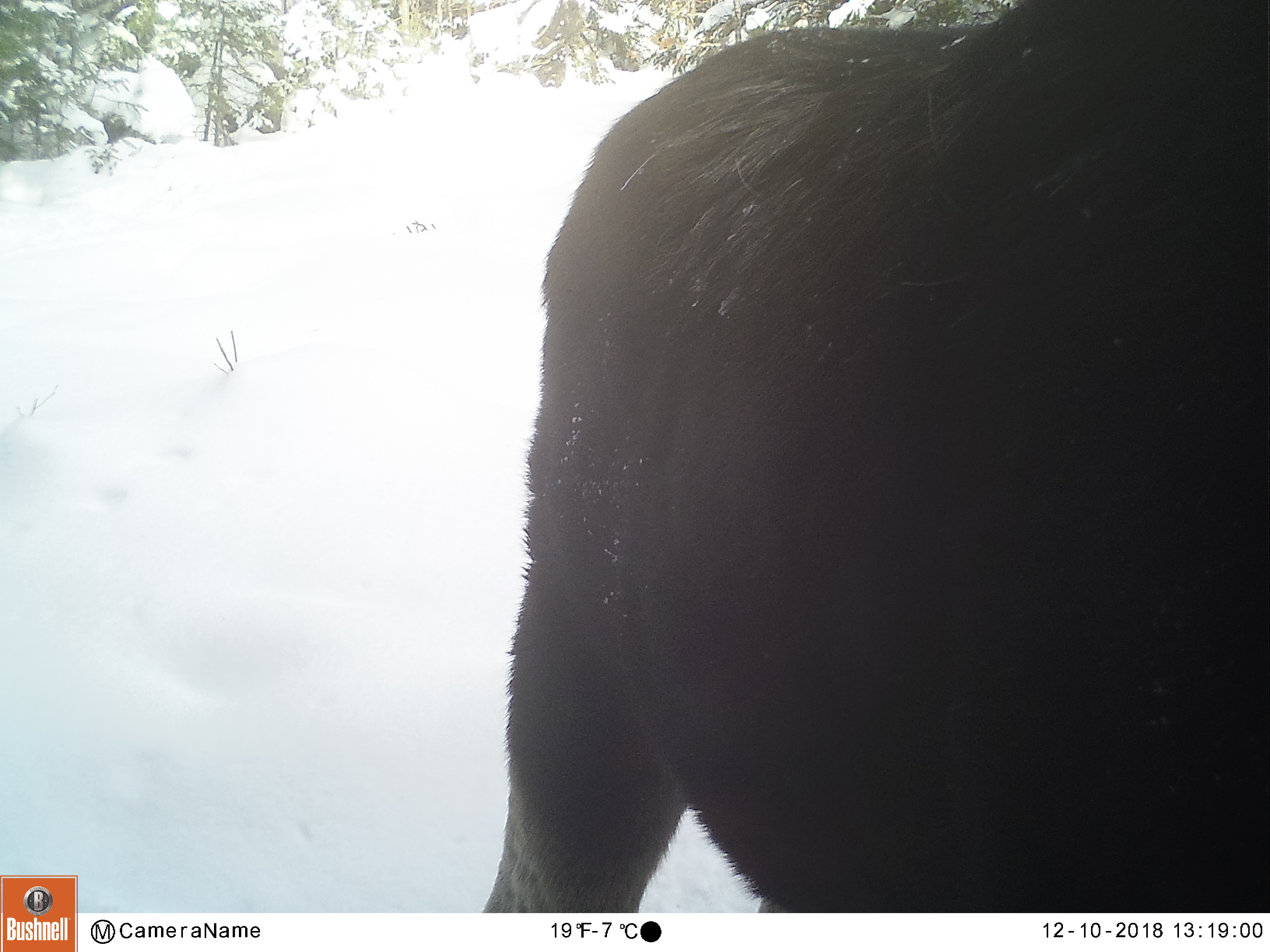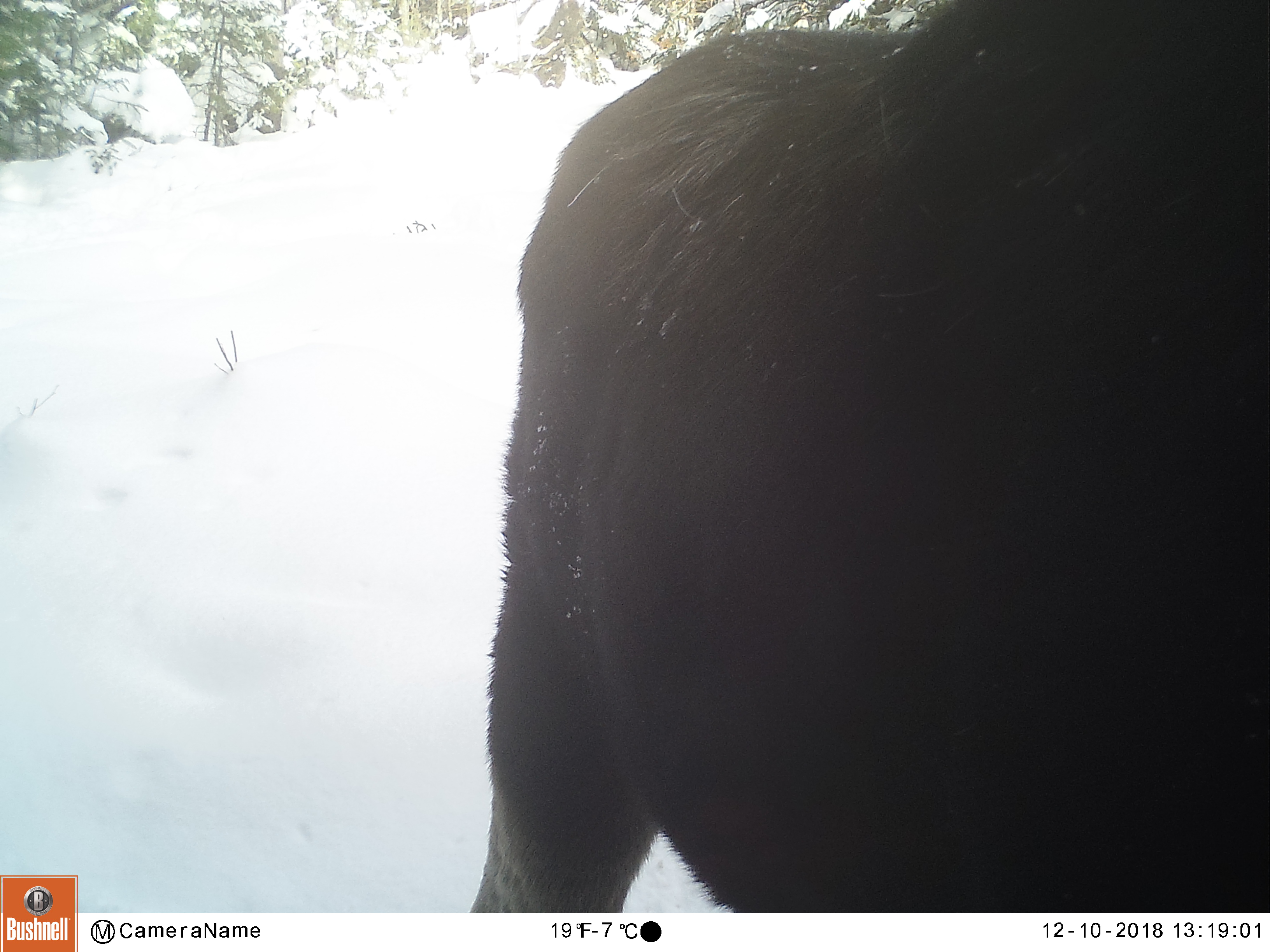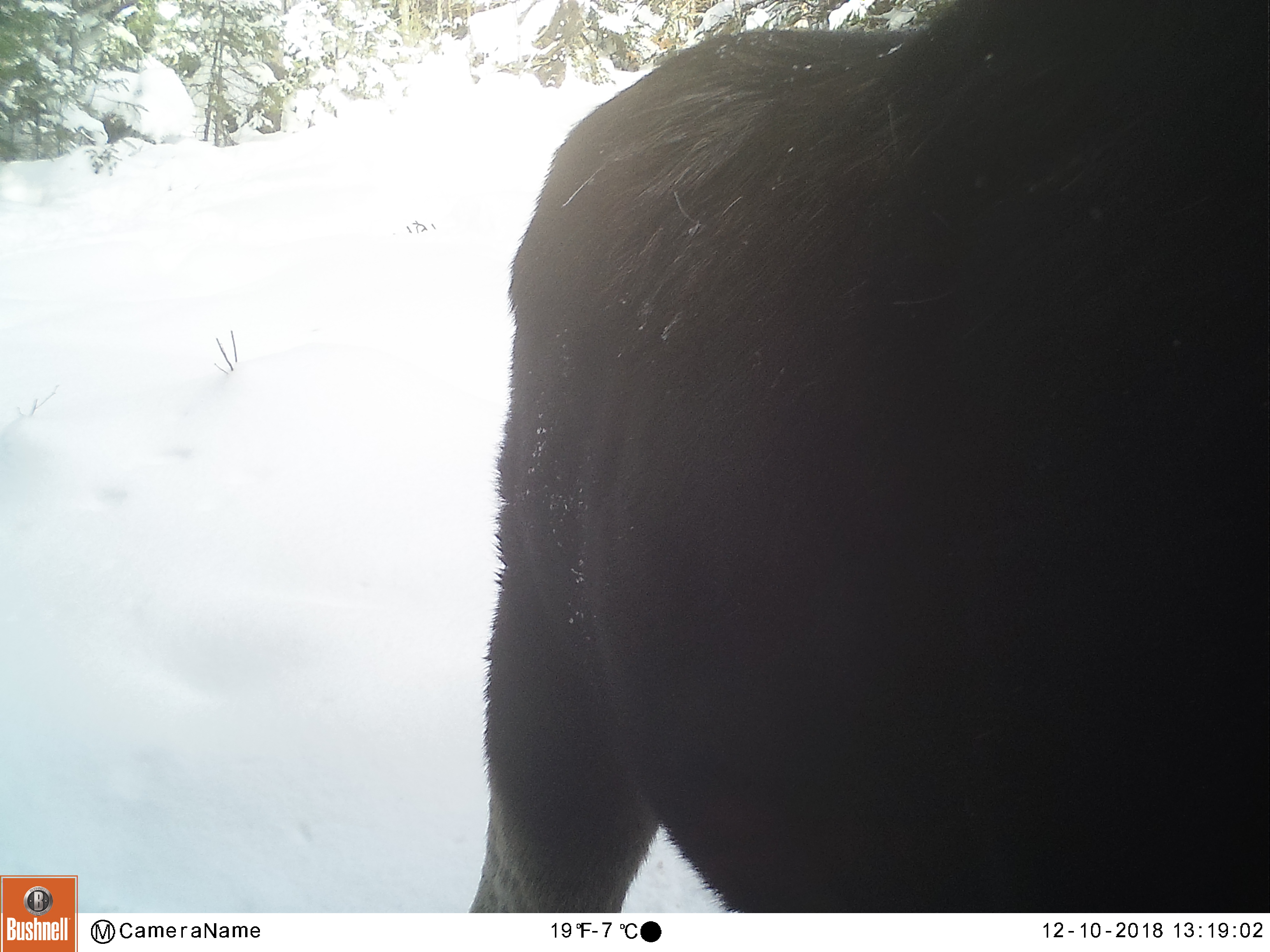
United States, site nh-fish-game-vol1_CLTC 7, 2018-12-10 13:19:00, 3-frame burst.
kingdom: Animalia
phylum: Chordata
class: Mammalia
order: Artiodactyla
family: Cervidae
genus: Alces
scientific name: Alces alces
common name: moose